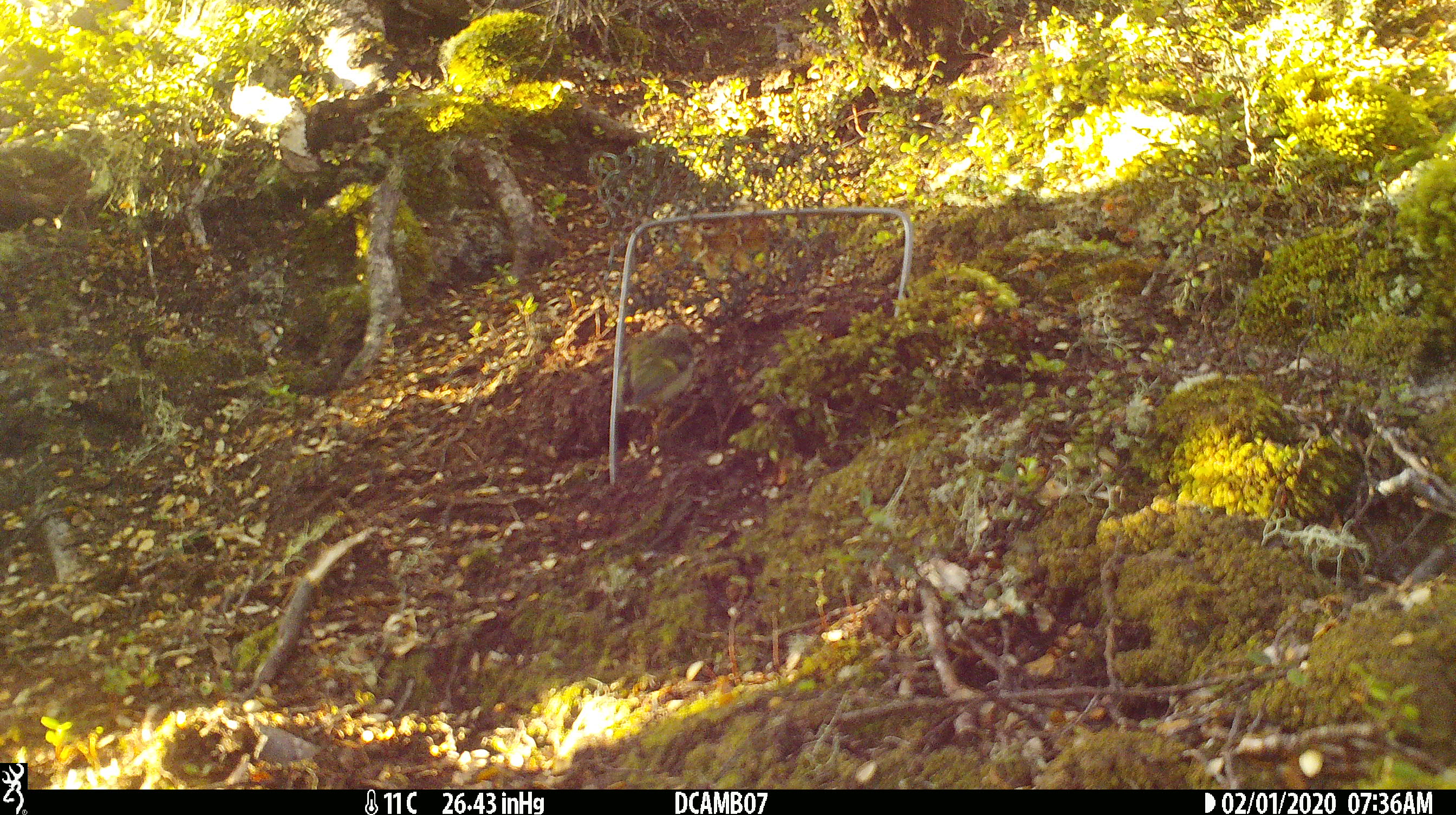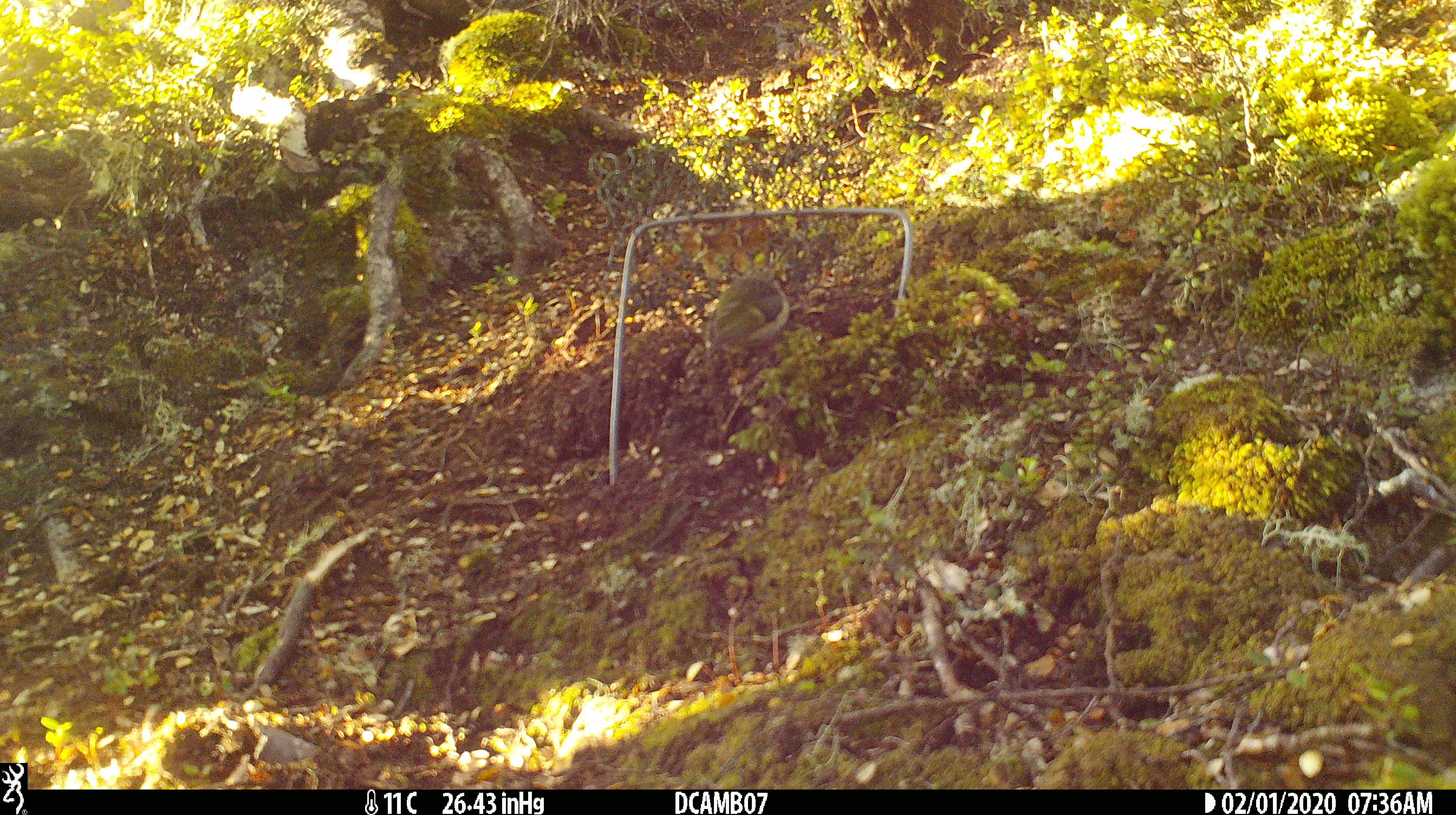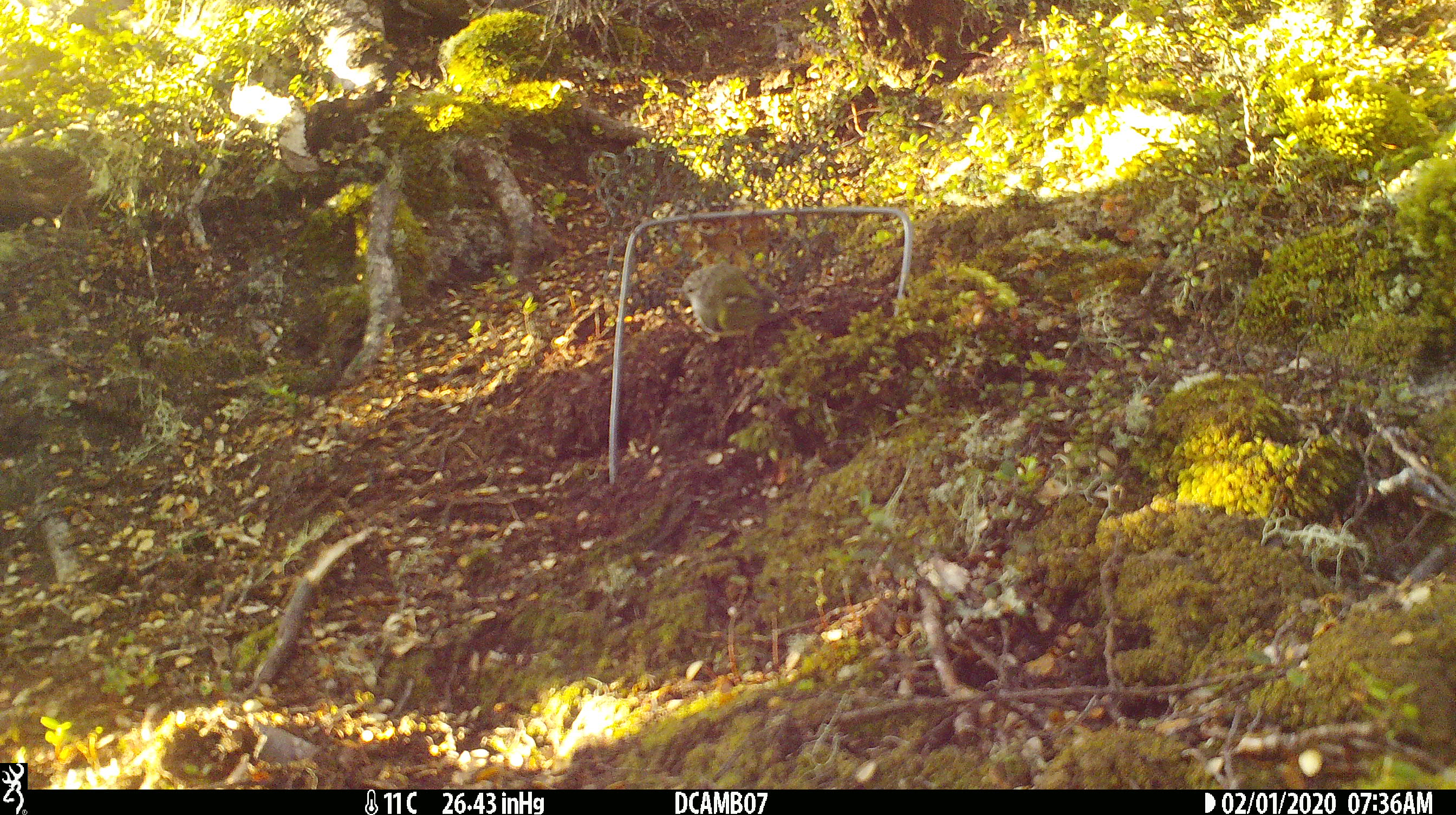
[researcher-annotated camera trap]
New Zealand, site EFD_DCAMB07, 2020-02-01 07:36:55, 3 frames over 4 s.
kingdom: Animalia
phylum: Chordata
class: Aves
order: Passeriformes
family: Acanthisittidae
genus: Acanthisitta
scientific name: Acanthisitta chloris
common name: rifleman